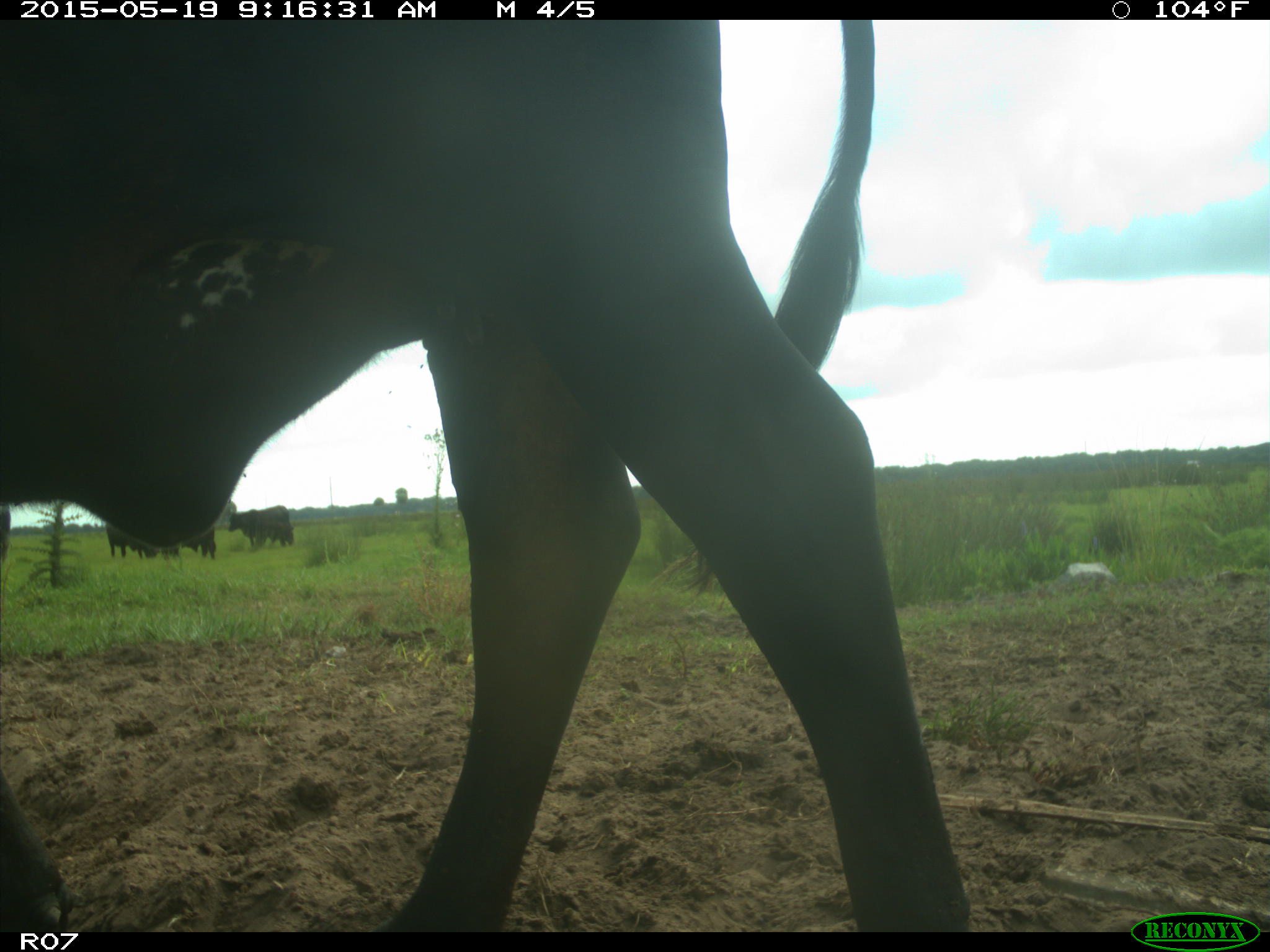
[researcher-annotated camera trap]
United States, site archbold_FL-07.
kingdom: Animalia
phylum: Chordata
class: Mammalia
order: Artiodactyla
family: Bovidae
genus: Bos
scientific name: Bos taurus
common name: domestic cow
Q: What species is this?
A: Bos taurus (domestic cow).